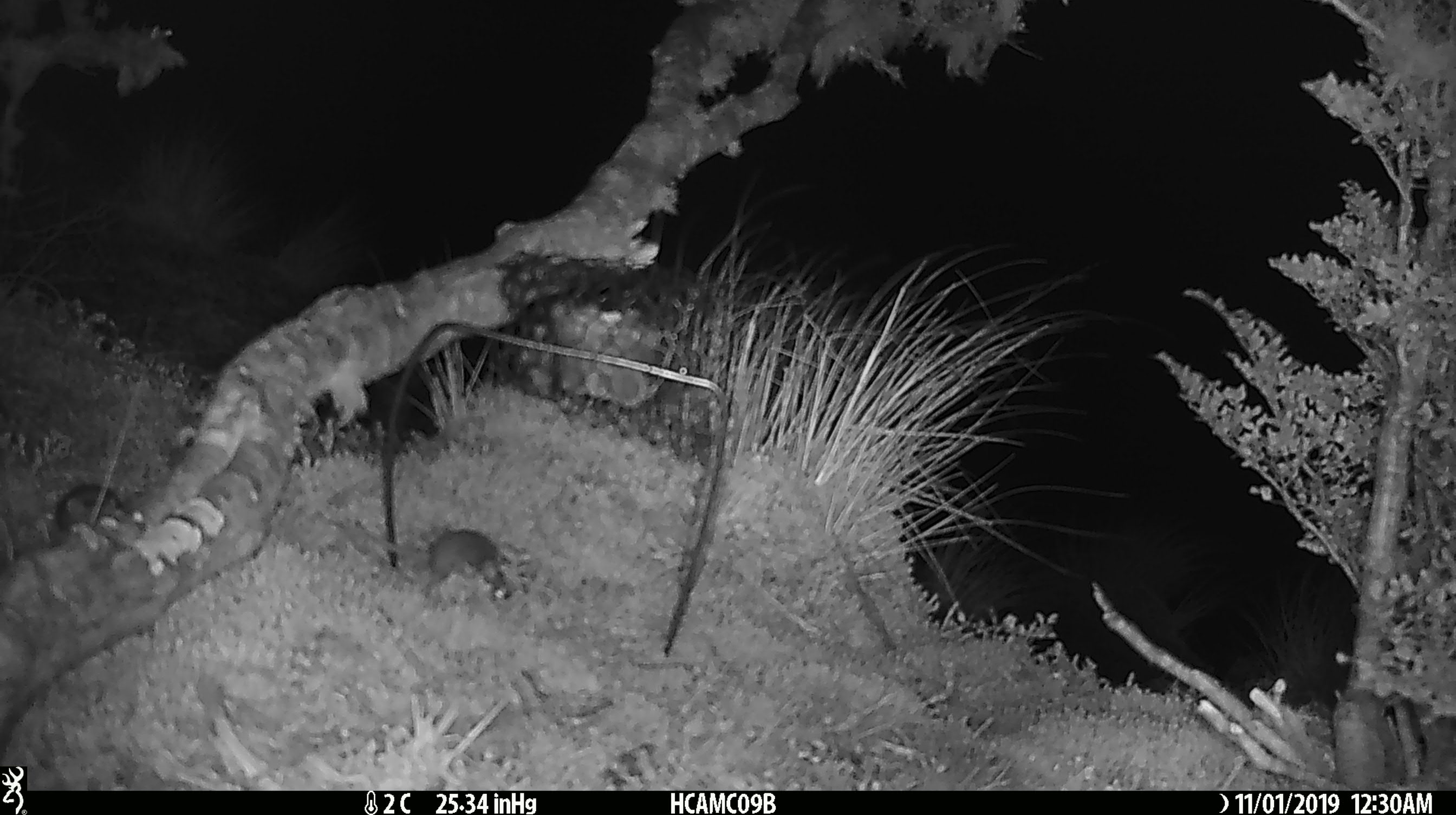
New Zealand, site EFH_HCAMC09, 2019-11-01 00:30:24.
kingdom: Animalia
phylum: Chordata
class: Mammalia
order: Rodentia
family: Muridae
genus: Mus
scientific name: Mus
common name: mouse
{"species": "mouse (Mus)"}